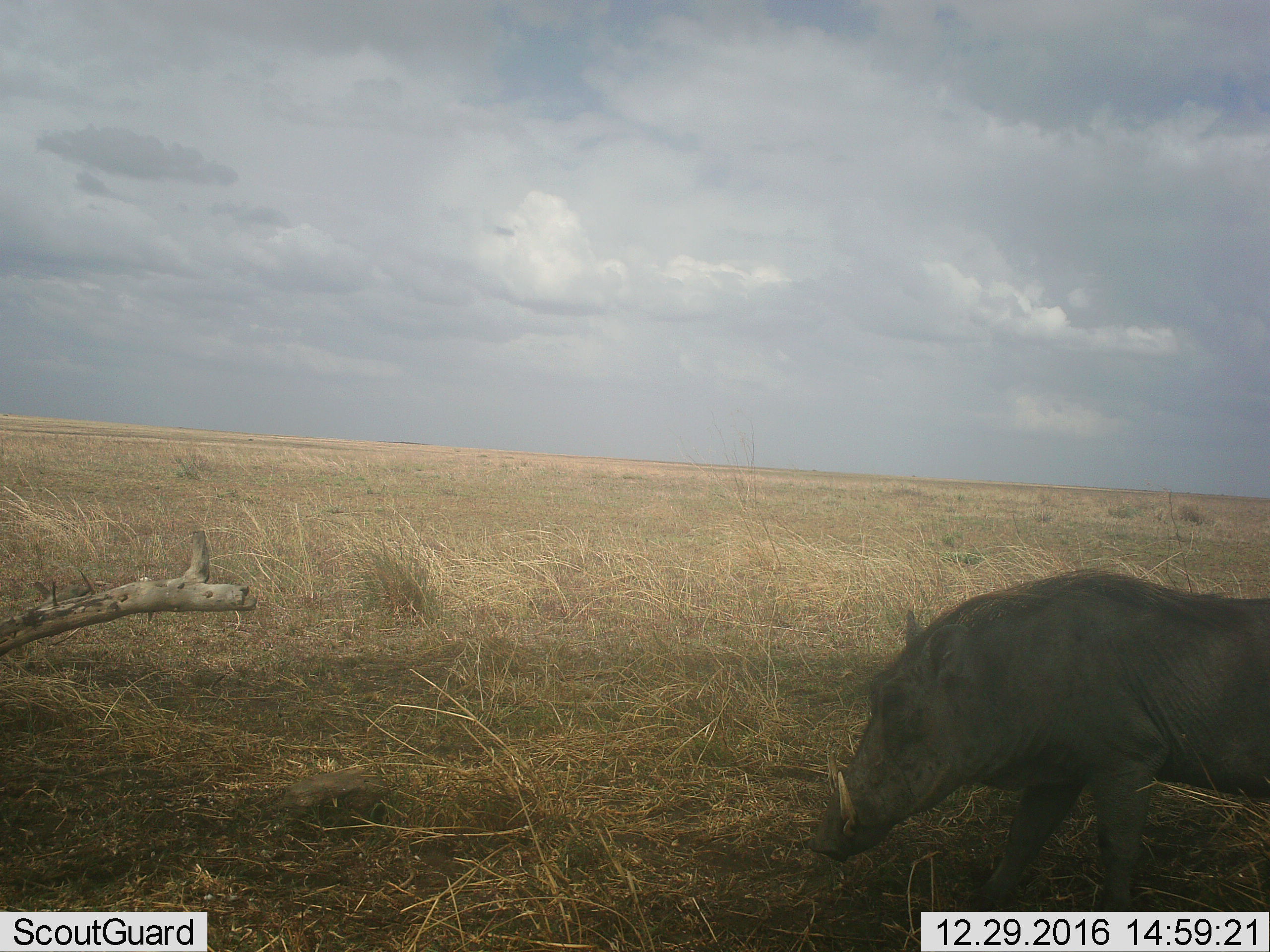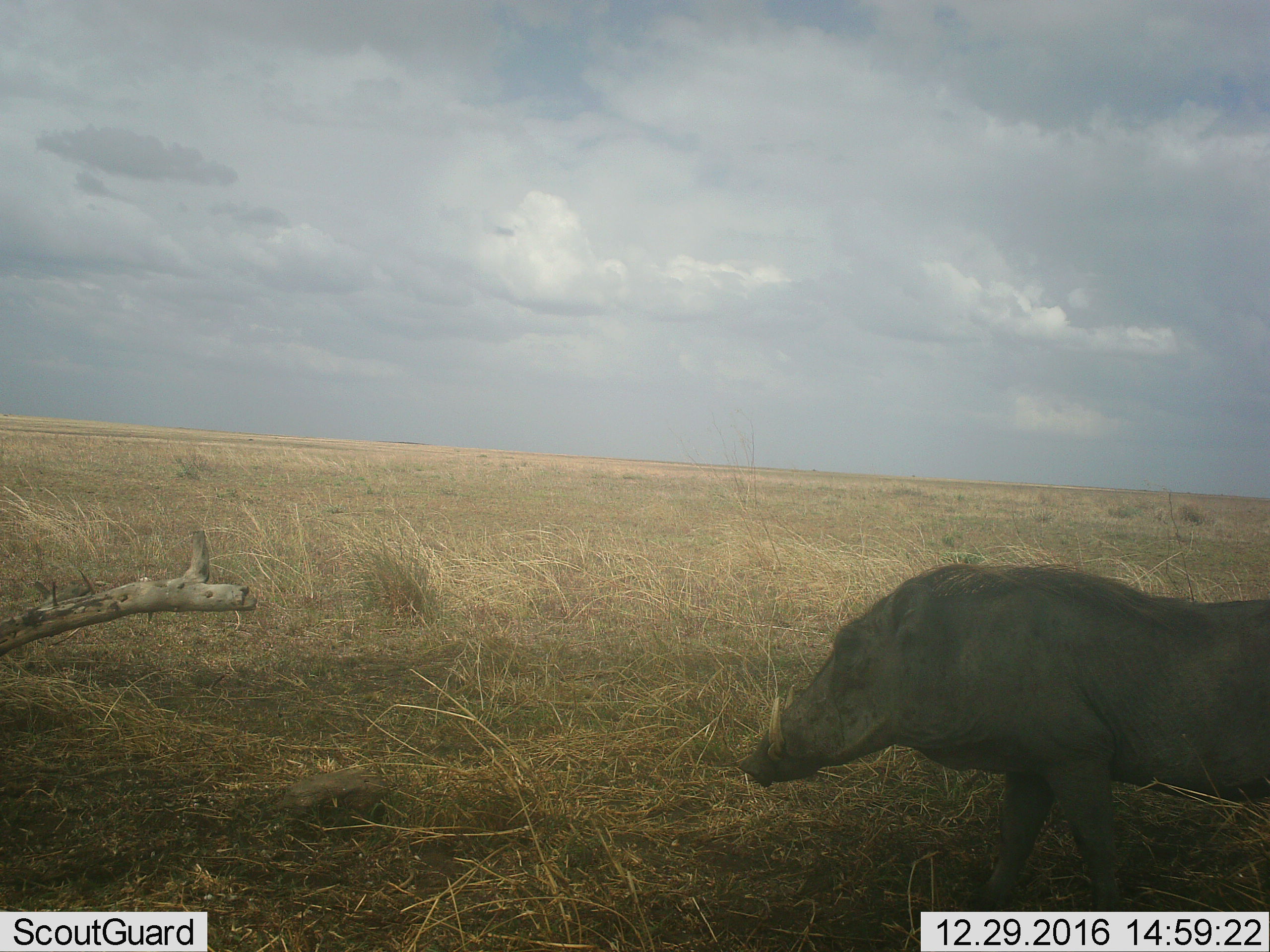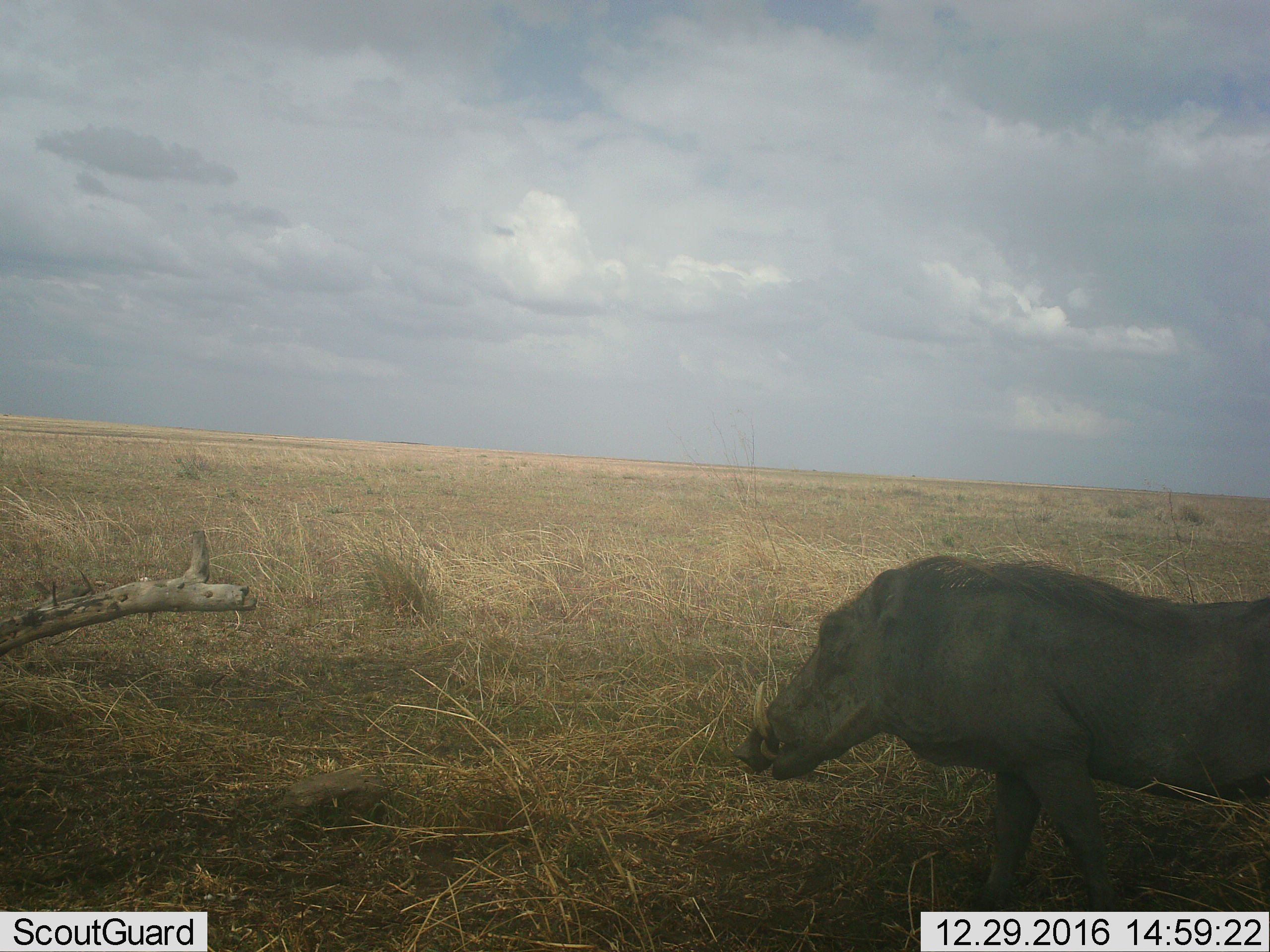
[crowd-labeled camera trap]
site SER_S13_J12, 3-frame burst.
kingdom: Animalia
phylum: Chordata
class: Mammalia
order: Artiodactyla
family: Suidae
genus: Phacochoerus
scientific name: Phacochoerus africanus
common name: warthog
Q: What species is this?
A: Warthog (Phacochoerus africanus).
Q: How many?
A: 1.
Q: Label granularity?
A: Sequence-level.